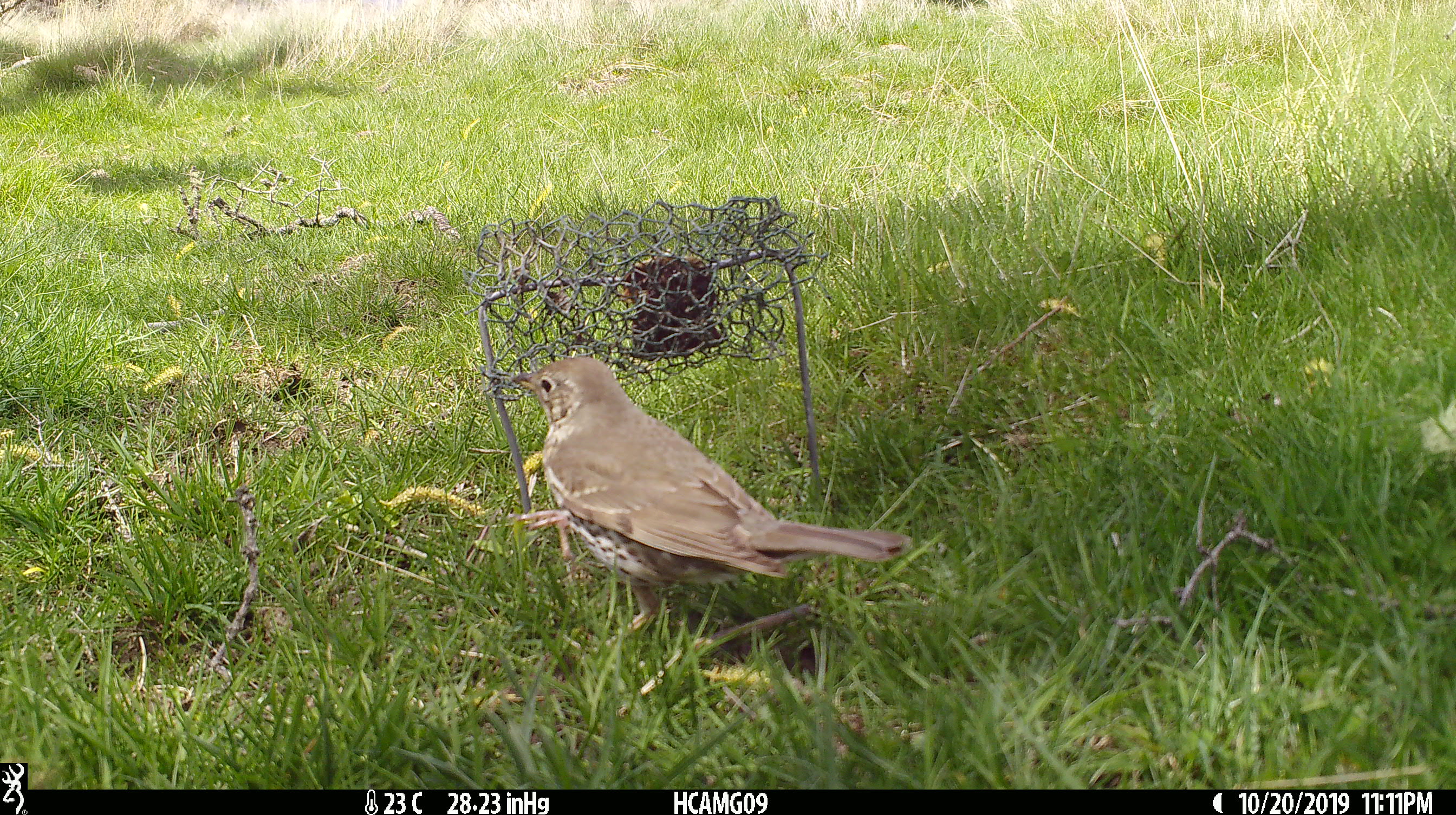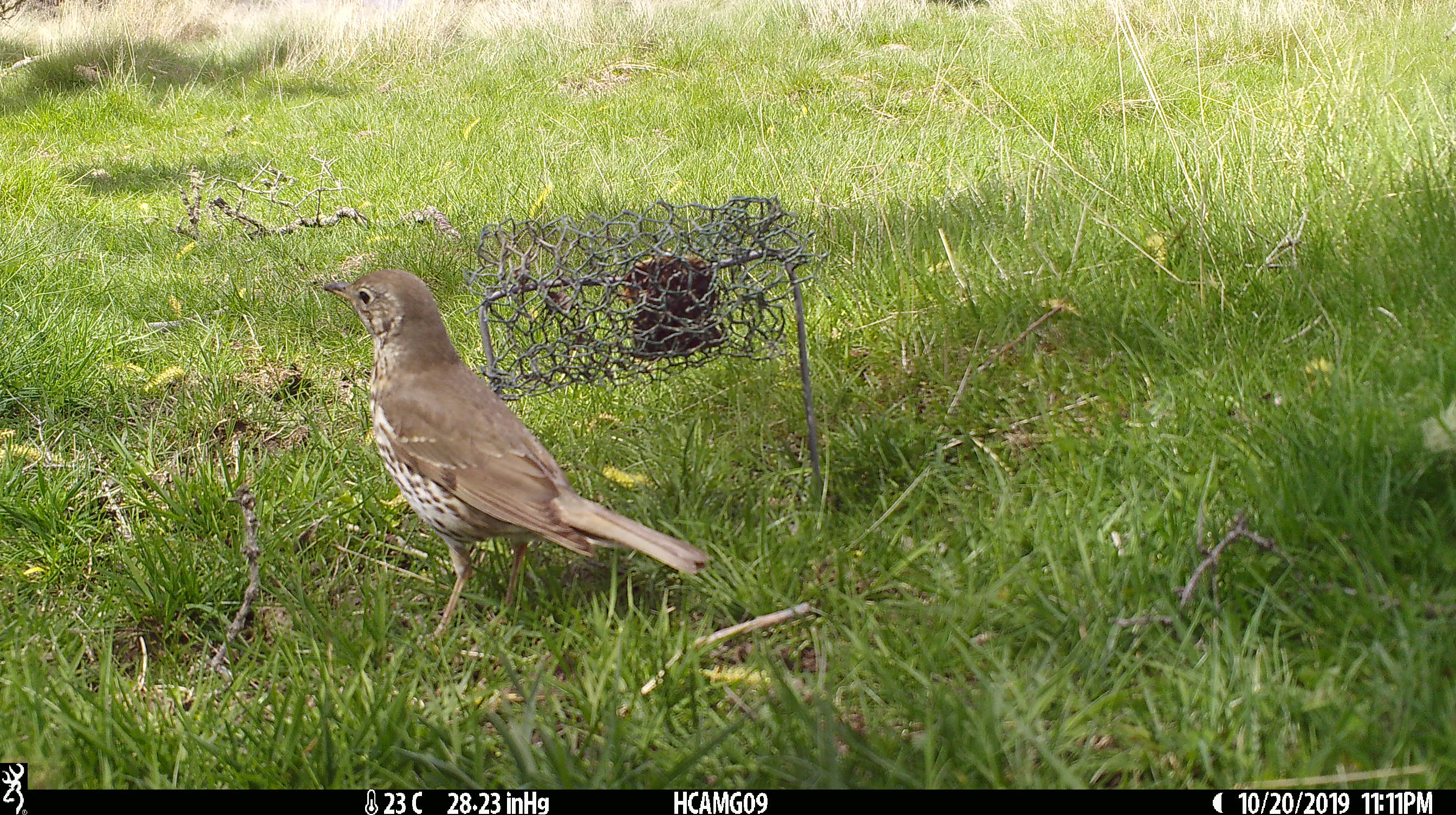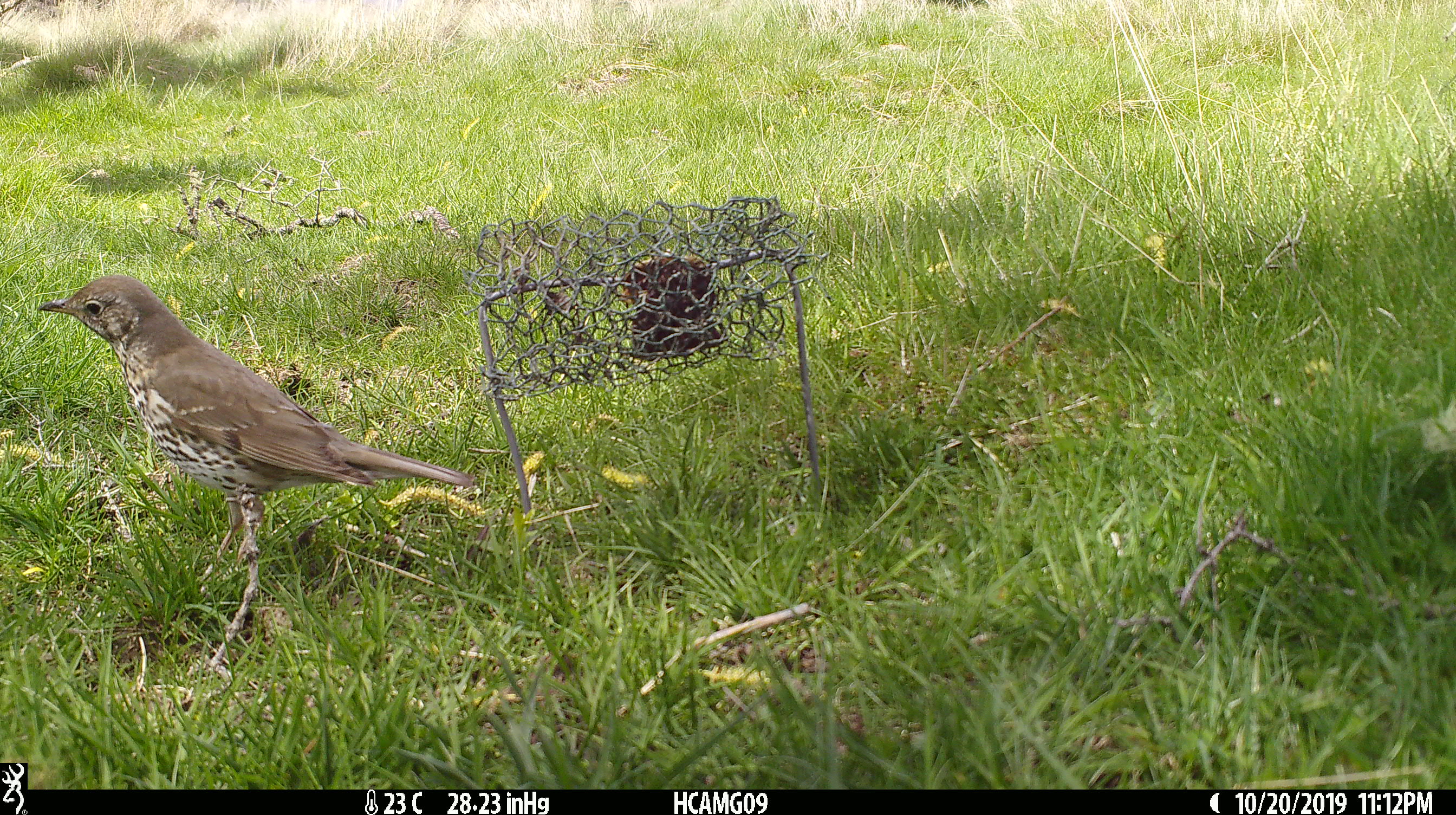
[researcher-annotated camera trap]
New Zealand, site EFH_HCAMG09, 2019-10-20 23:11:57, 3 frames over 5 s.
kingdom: Animalia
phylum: Chordata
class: Aves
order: Passeriformes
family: Turdidae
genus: Turdus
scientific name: Turdus philomelos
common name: song thrush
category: thrush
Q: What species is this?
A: Thrush (song thrush) (Turdus philomelos).